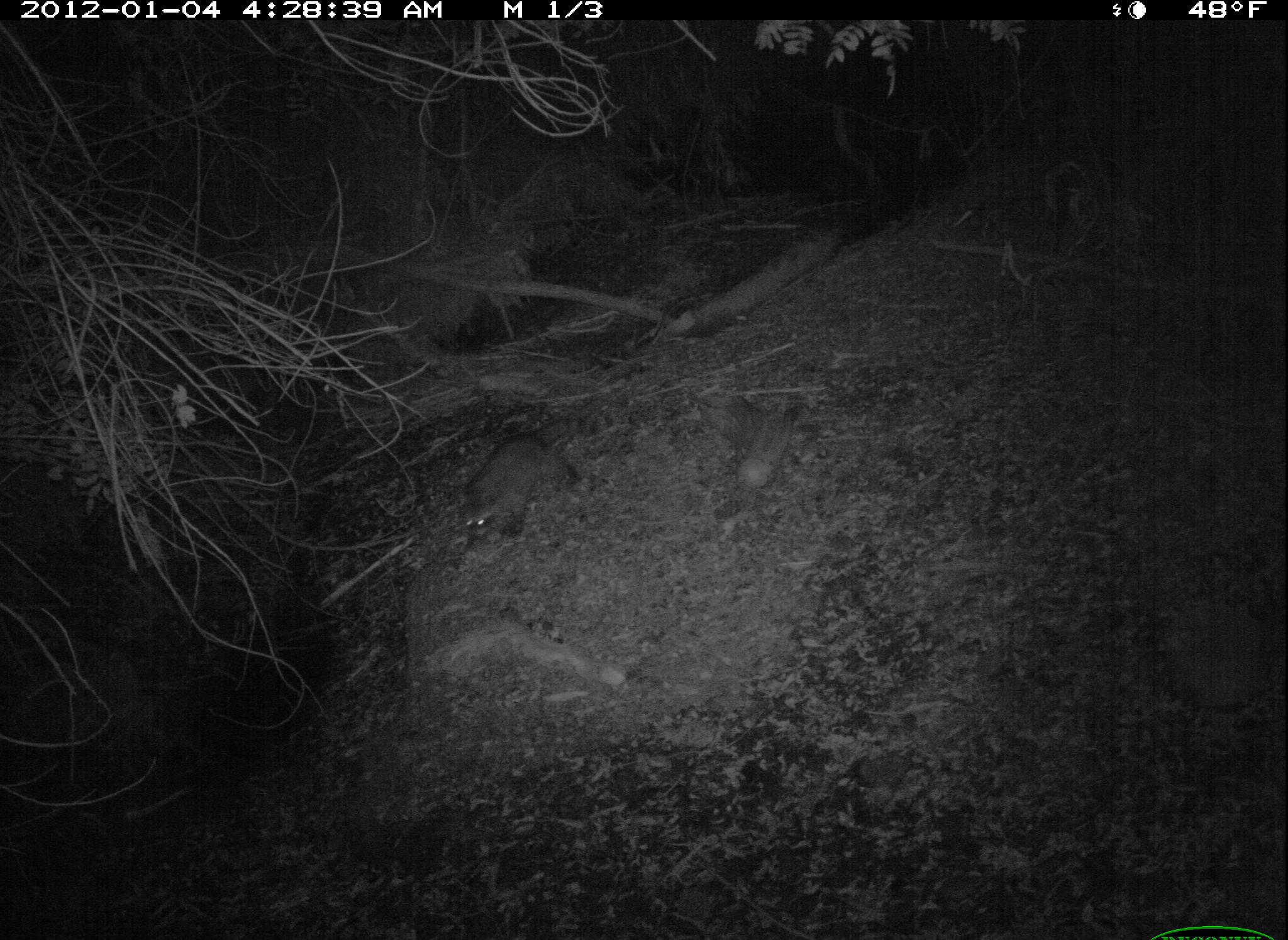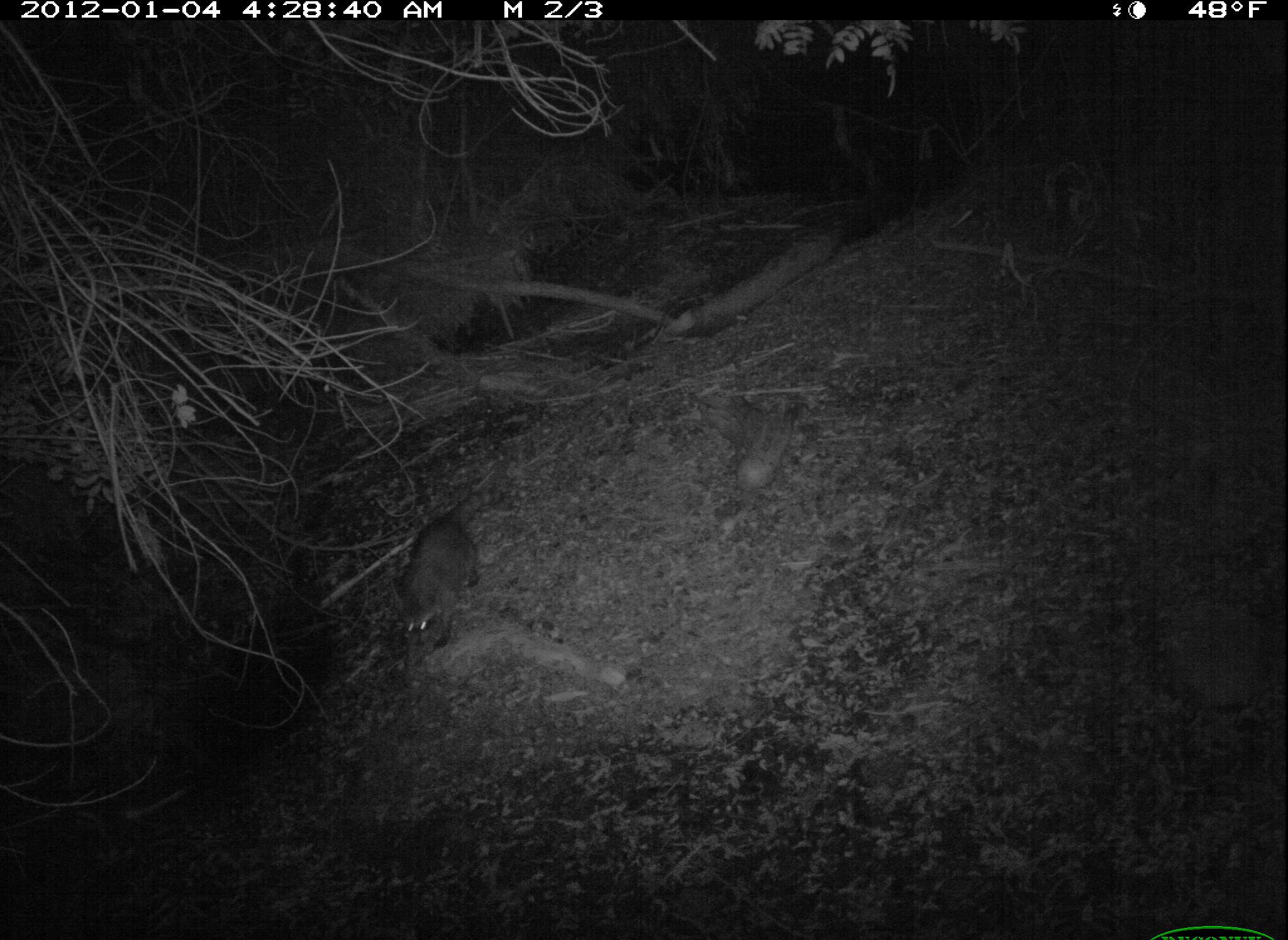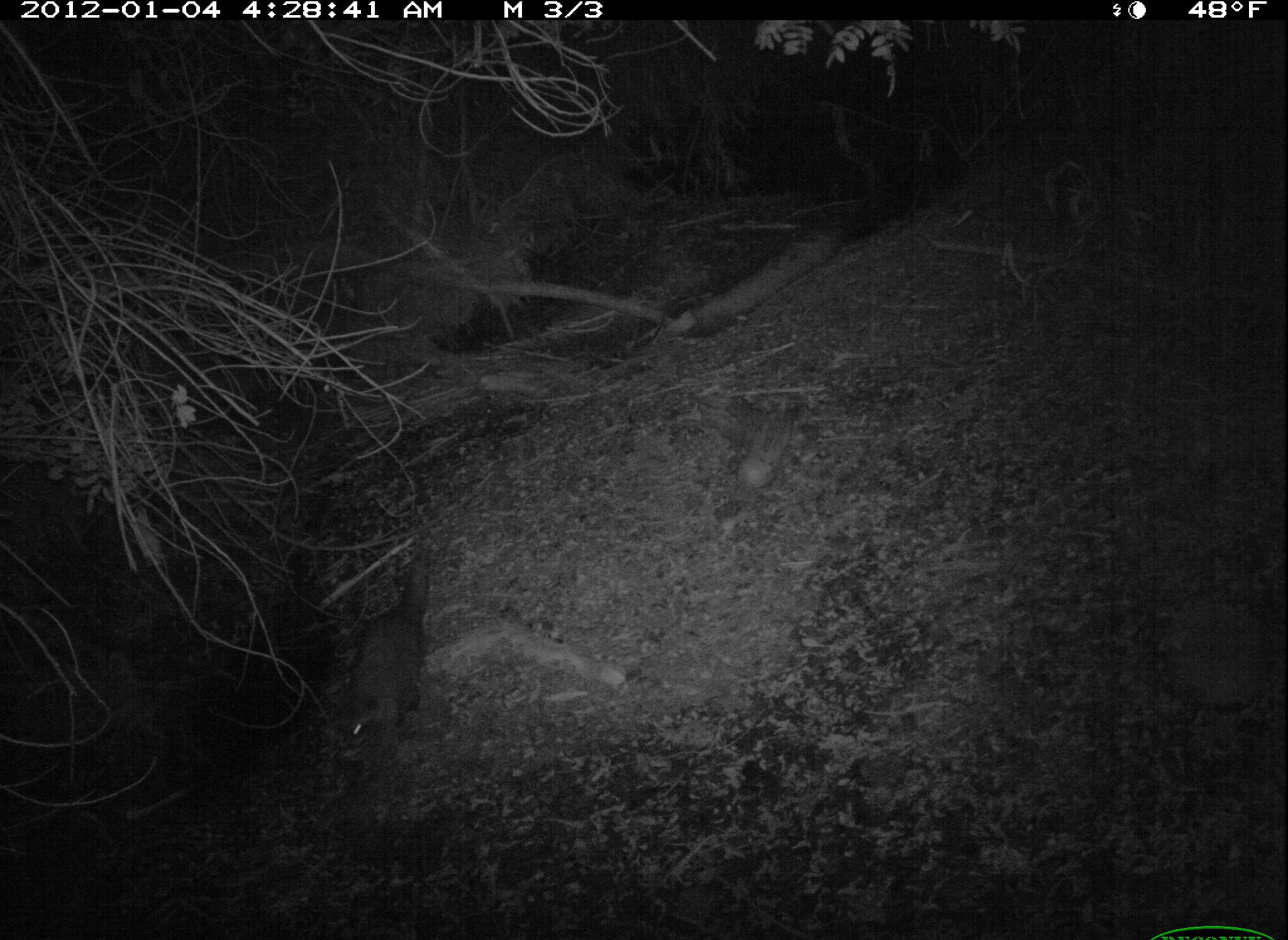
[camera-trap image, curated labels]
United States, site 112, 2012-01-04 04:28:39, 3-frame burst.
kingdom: Animalia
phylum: Chordata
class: Mammalia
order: Carnivora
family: Procyonidae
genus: Procyon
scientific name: Procyon lotor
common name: raccoon